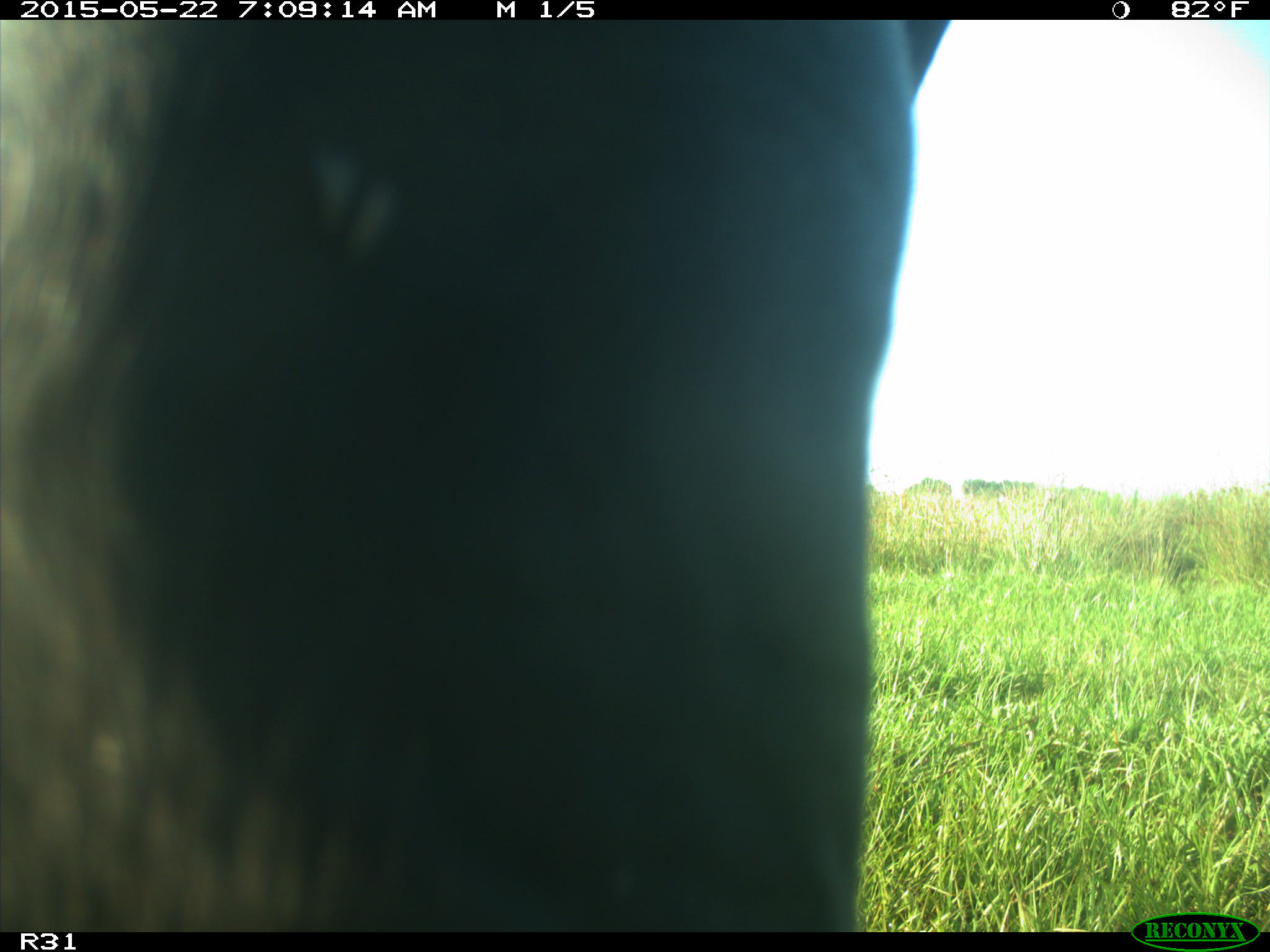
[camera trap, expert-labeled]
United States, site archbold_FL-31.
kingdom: Animalia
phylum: Chordata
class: Mammalia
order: Artiodactyla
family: Bovidae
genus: Bos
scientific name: Bos taurus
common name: domestic cow